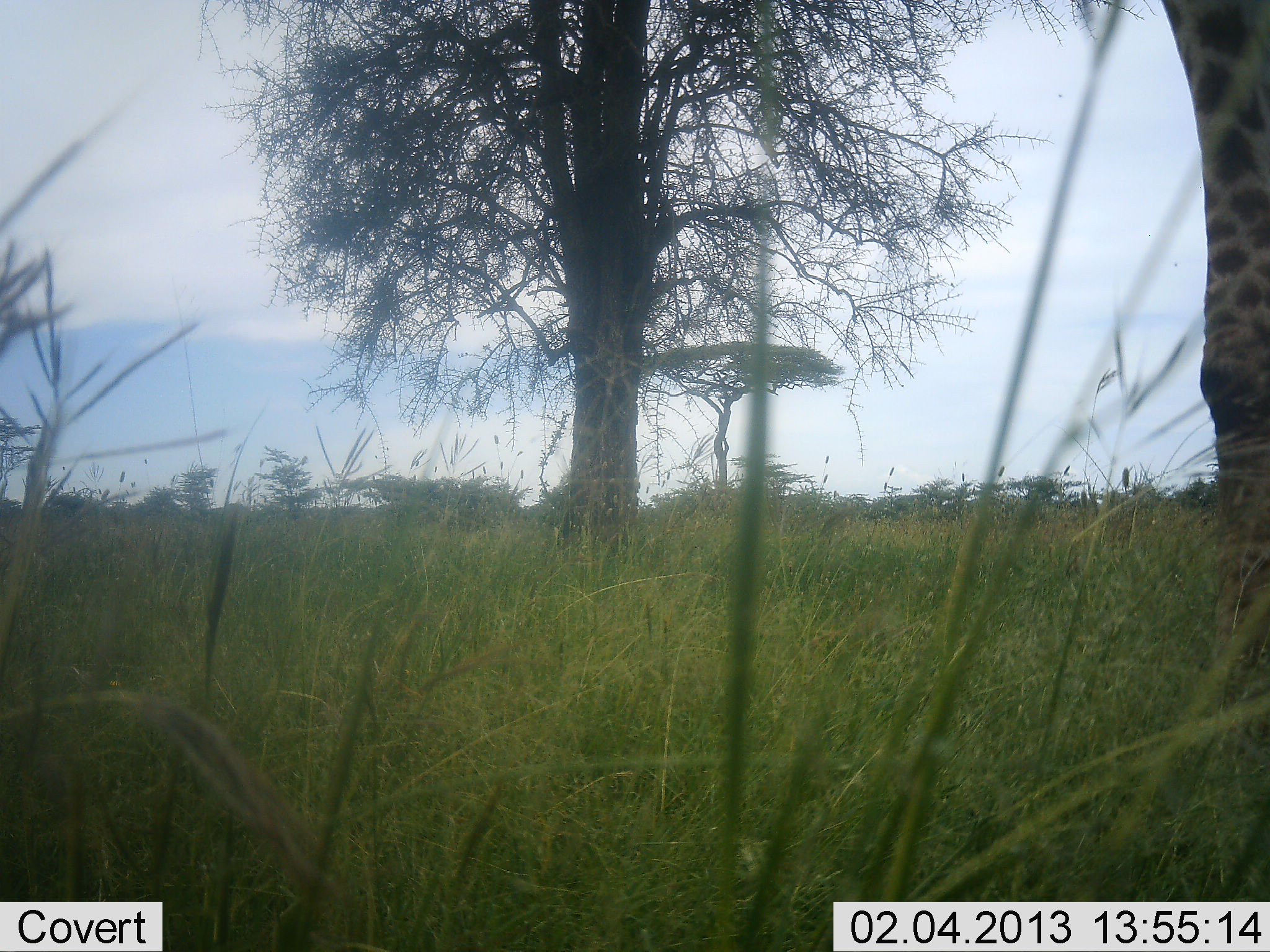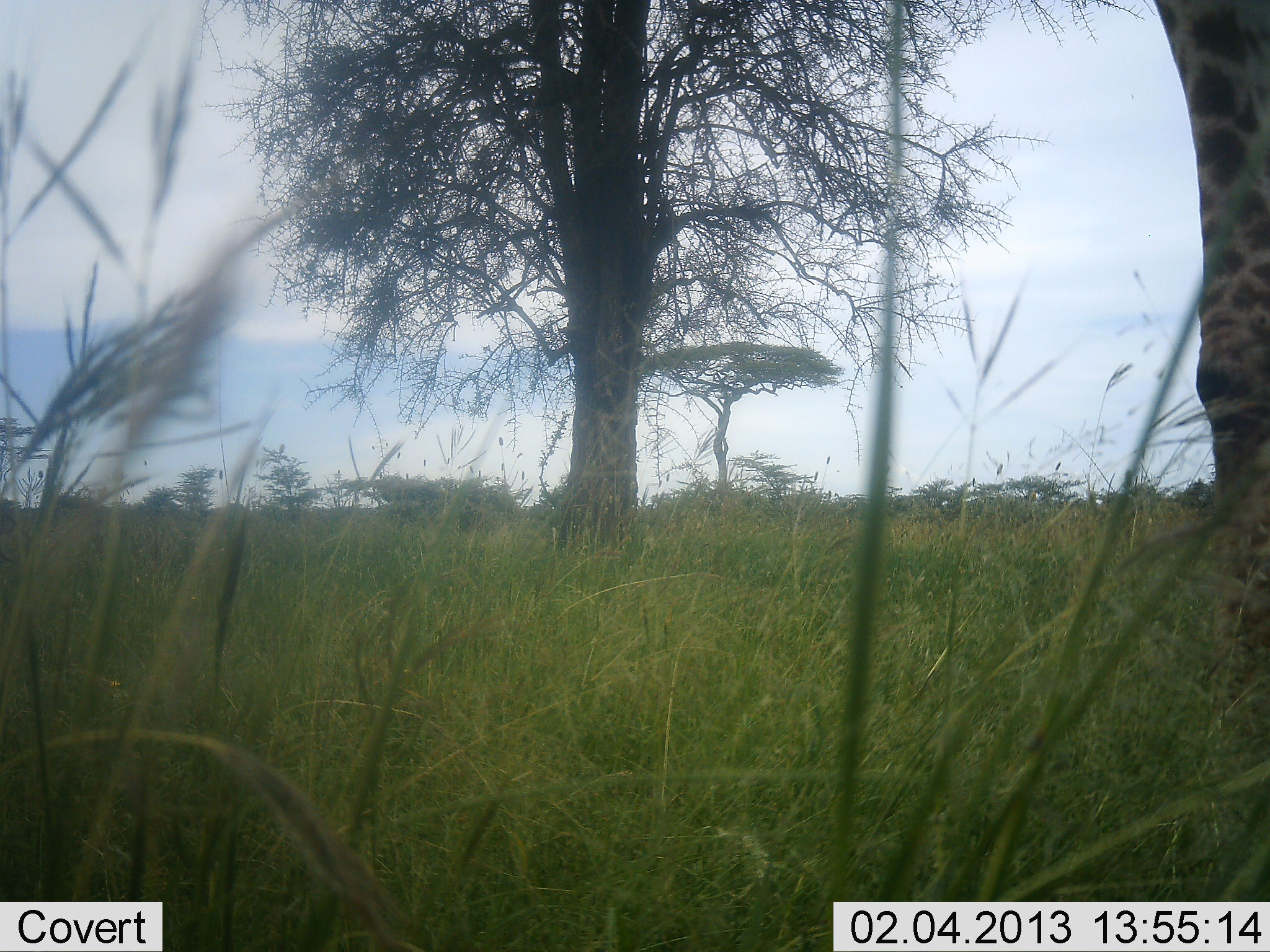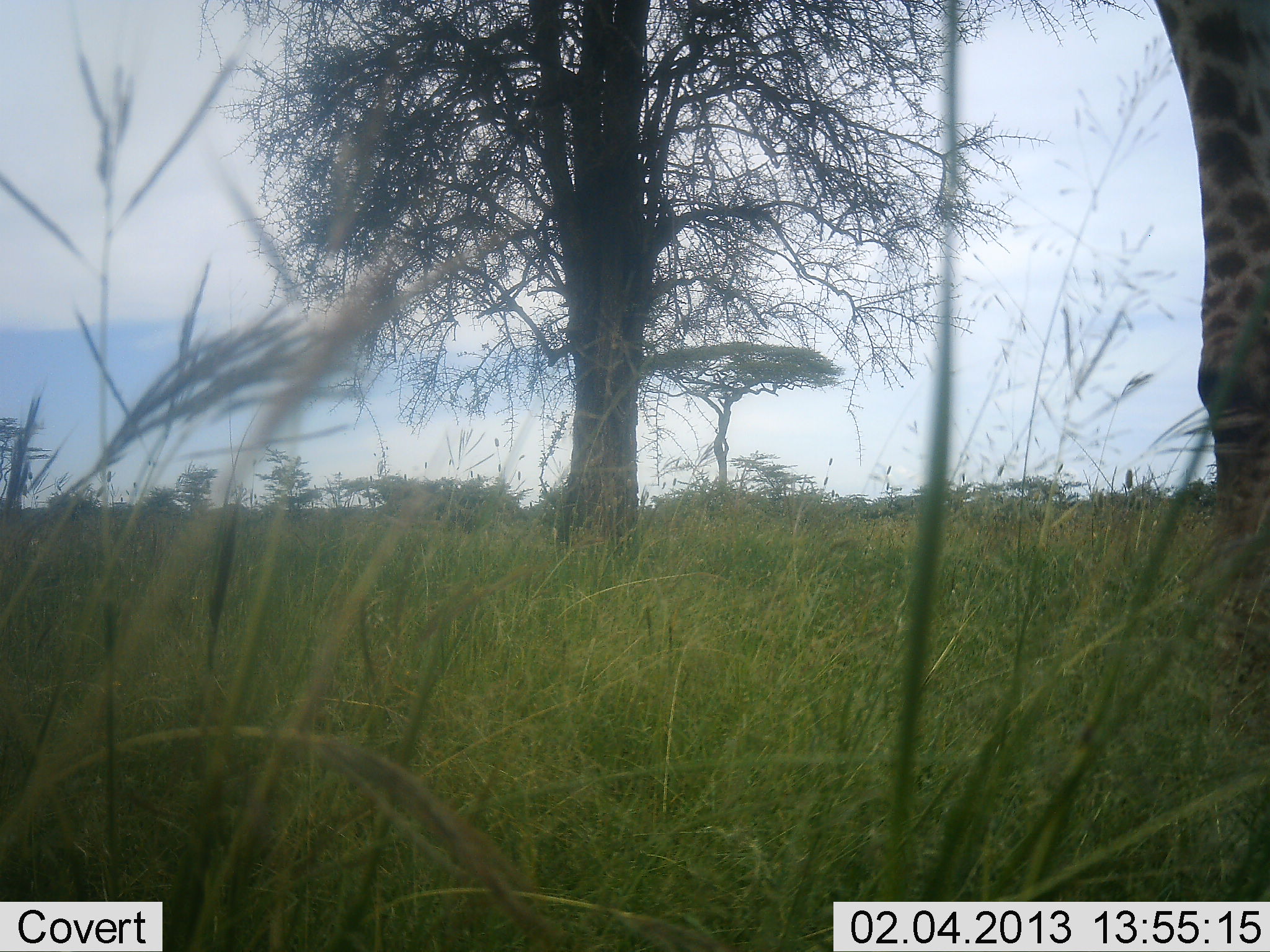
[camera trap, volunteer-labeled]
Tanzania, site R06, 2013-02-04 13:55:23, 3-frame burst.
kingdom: Animalia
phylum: Chordata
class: Mammalia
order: Artiodactyla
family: Giraffidae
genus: Giraffa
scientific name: Giraffa camelopardalis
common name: giraffe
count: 1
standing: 100%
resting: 0%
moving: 0%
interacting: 0%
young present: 0%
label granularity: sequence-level